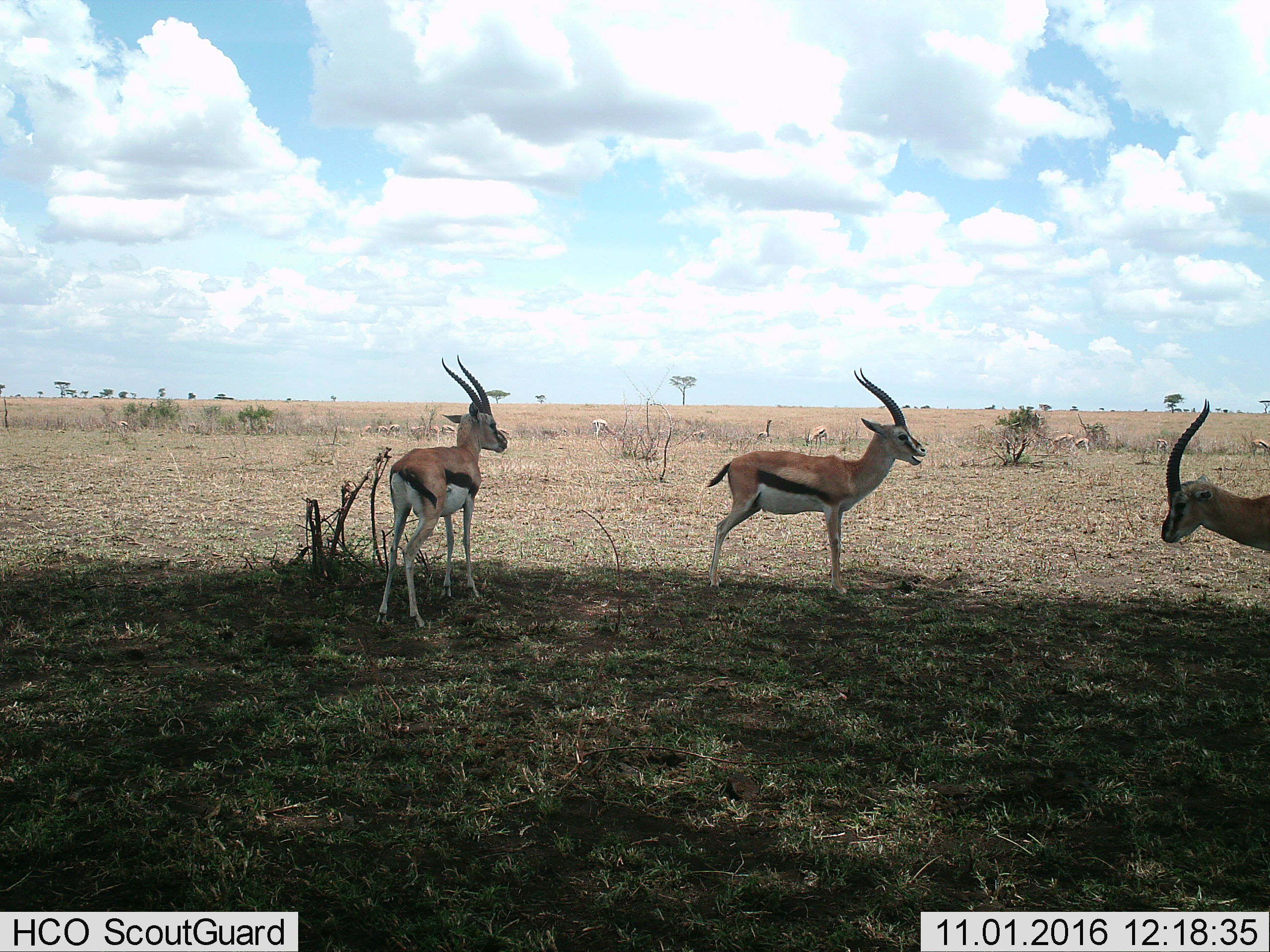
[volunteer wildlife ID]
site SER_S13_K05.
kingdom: Animalia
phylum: Chordata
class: Mammalia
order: Artiodactyla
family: Bovidae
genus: Eudorcas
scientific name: Eudorcas thomsonii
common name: thomson's gazelle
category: gazellethomsons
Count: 11-50.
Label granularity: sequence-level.